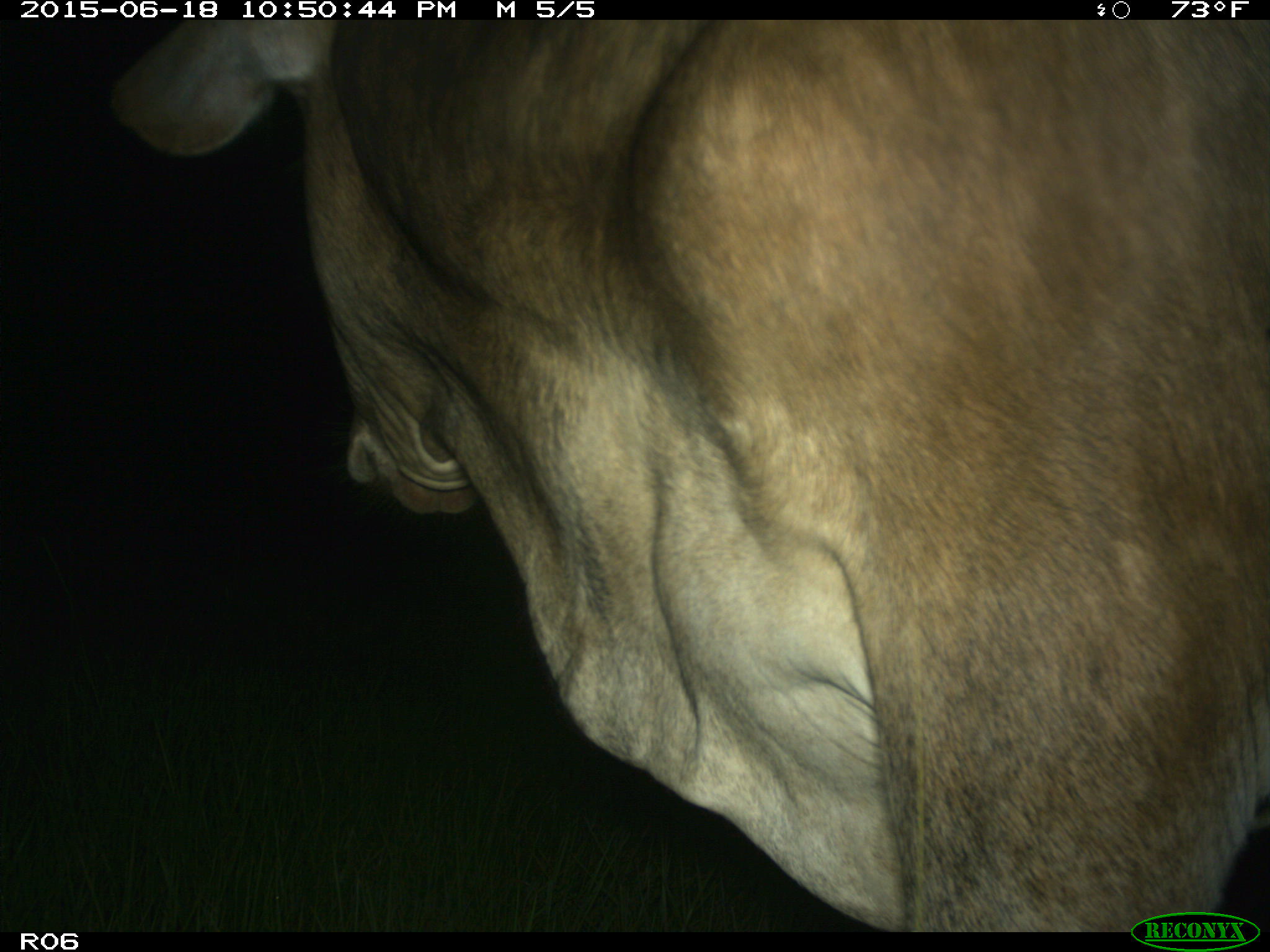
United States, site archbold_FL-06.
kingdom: Animalia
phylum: Chordata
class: Mammalia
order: Artiodactyla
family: Bovidae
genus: Bos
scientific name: Bos taurus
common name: domestic cow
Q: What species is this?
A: Bos taurus (domestic cow).